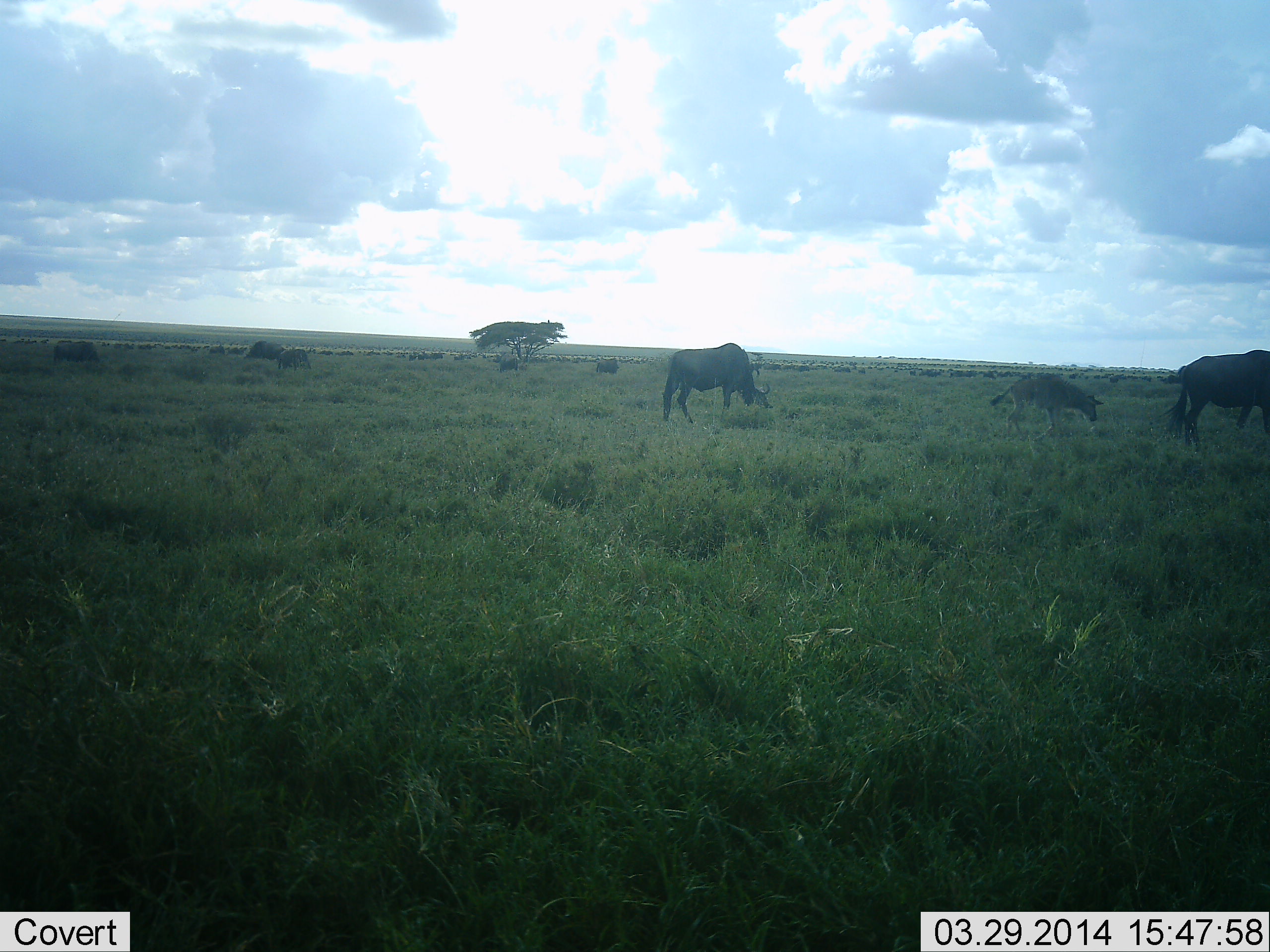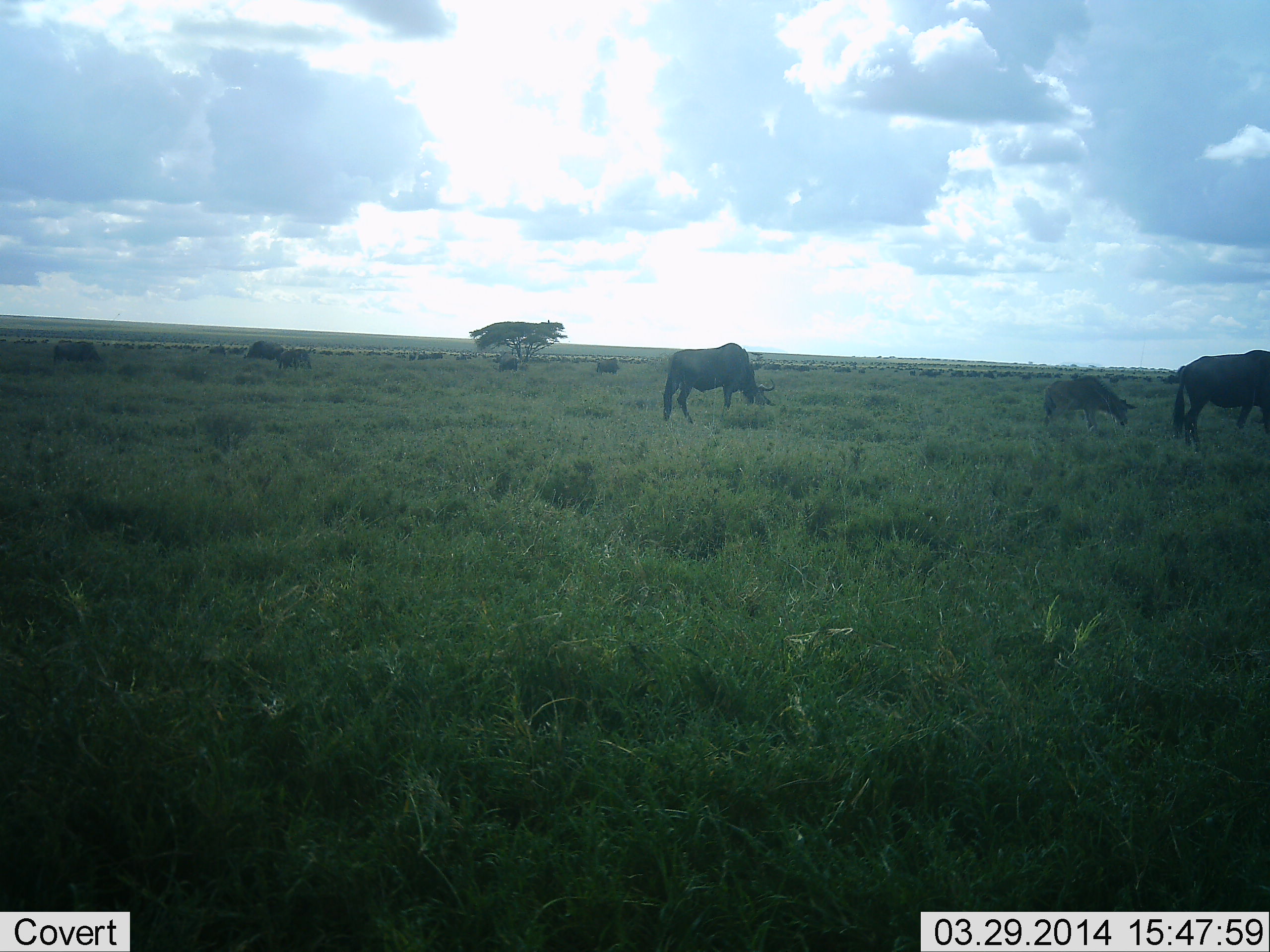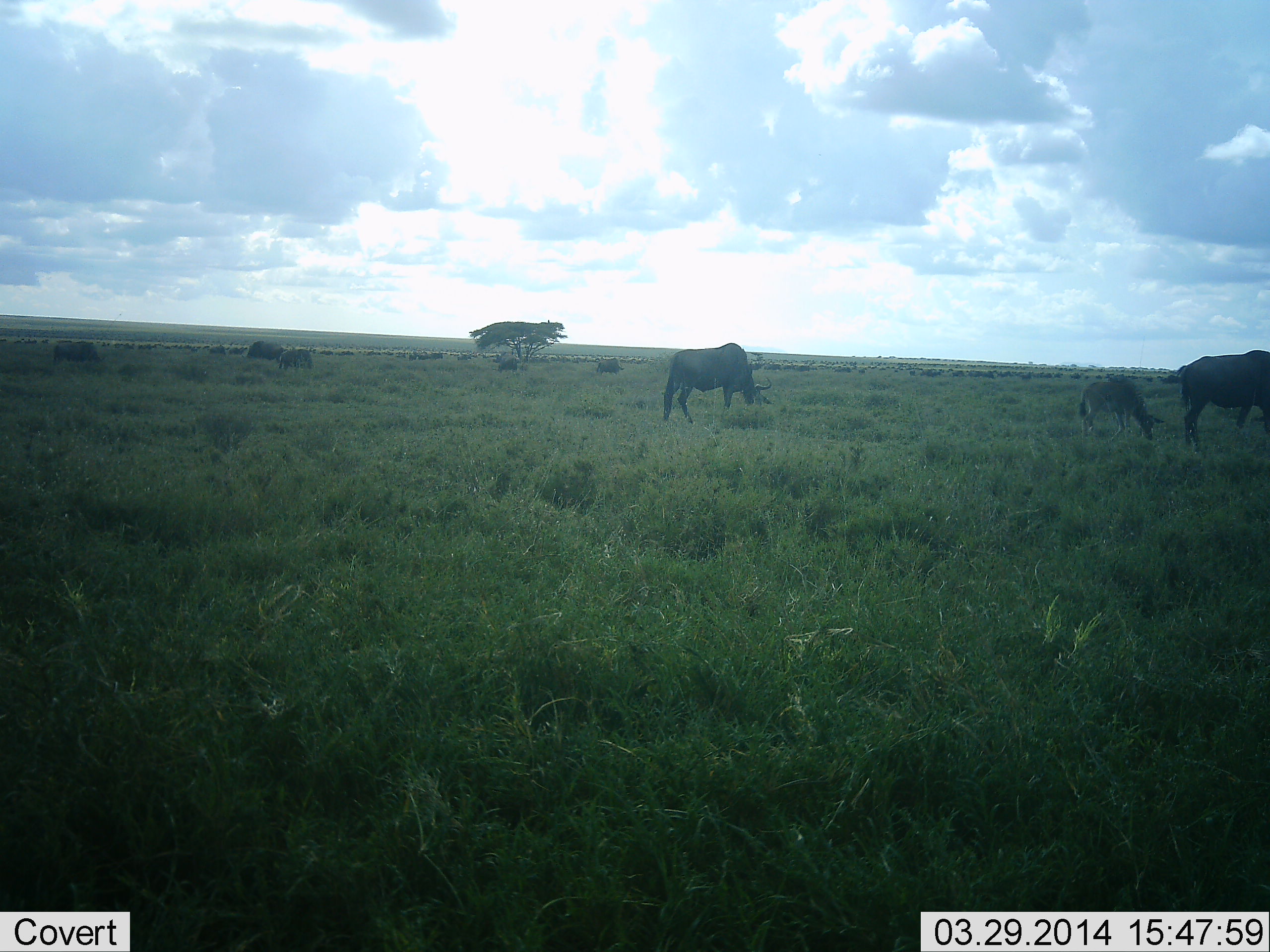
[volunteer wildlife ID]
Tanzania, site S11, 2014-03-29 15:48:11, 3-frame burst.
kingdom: Animalia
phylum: Chordata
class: Mammalia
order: Artiodactyla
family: Bovidae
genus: Connochaetes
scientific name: Connochaetes taurinus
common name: blue wildebeest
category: wildebeest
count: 3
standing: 45%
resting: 9%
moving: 36%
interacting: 0%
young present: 55%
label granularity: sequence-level